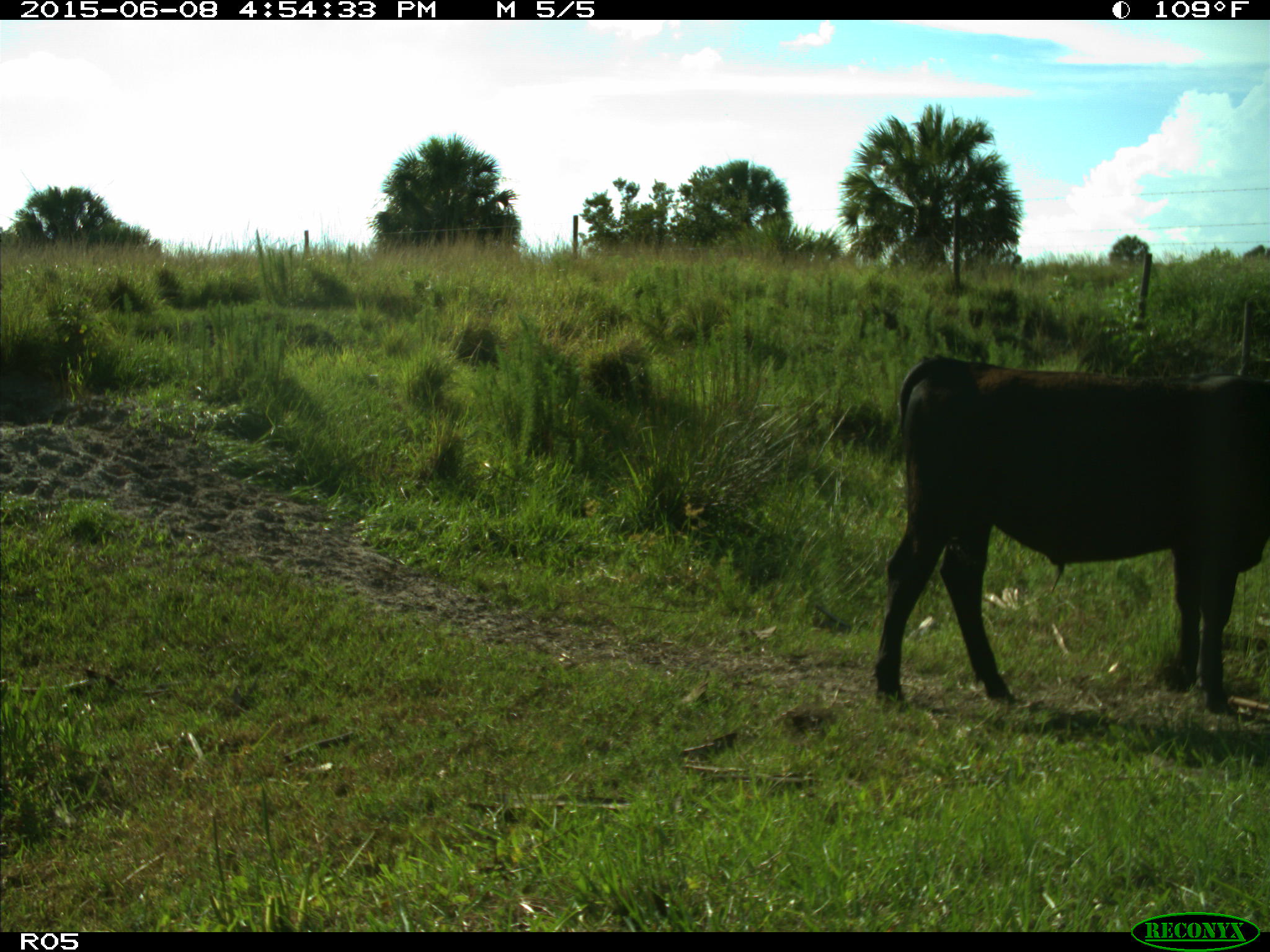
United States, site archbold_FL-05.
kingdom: Animalia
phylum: Chordata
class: Mammalia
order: Artiodactyla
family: Bovidae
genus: Bos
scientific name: Bos taurus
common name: domestic cow